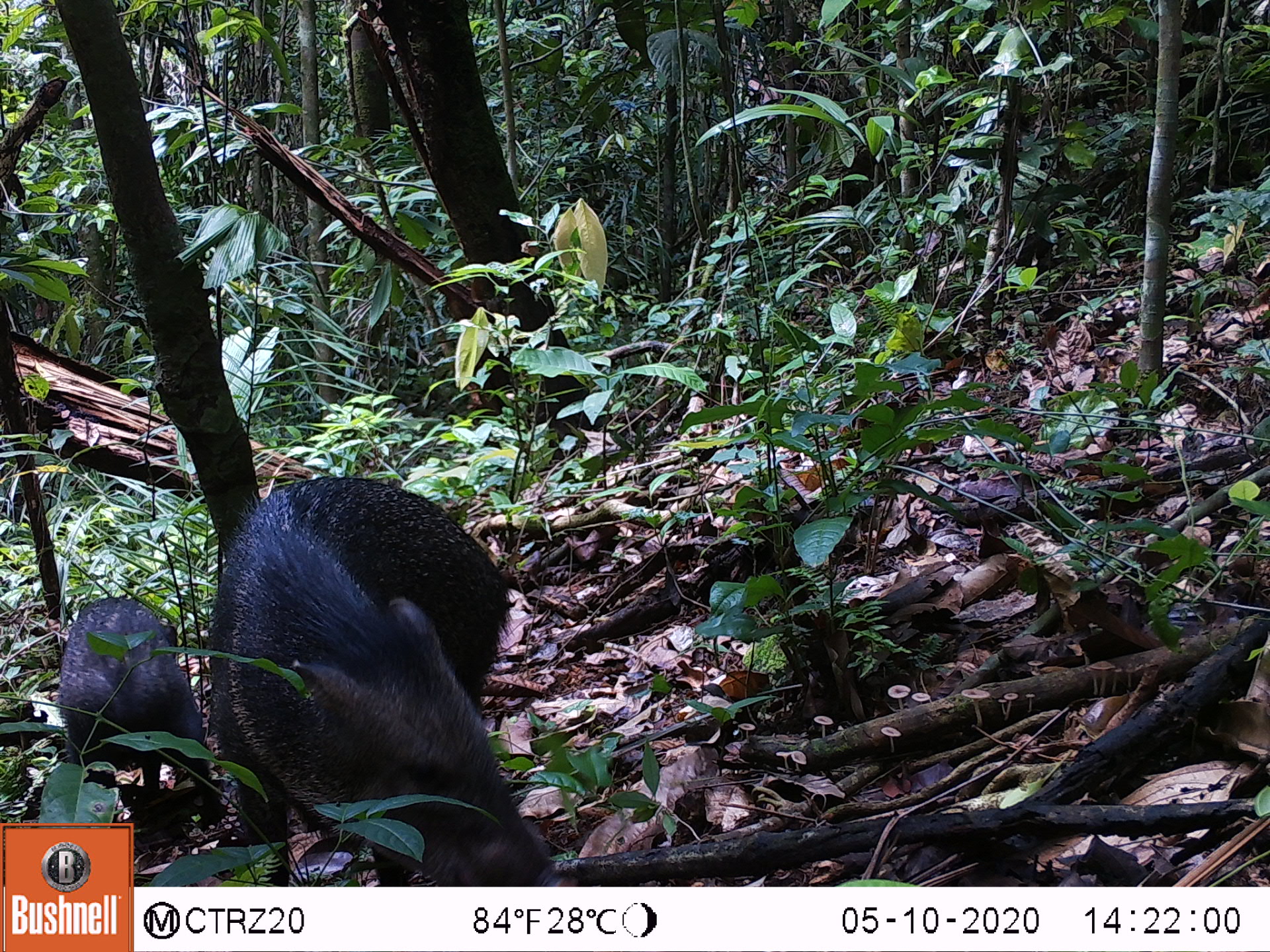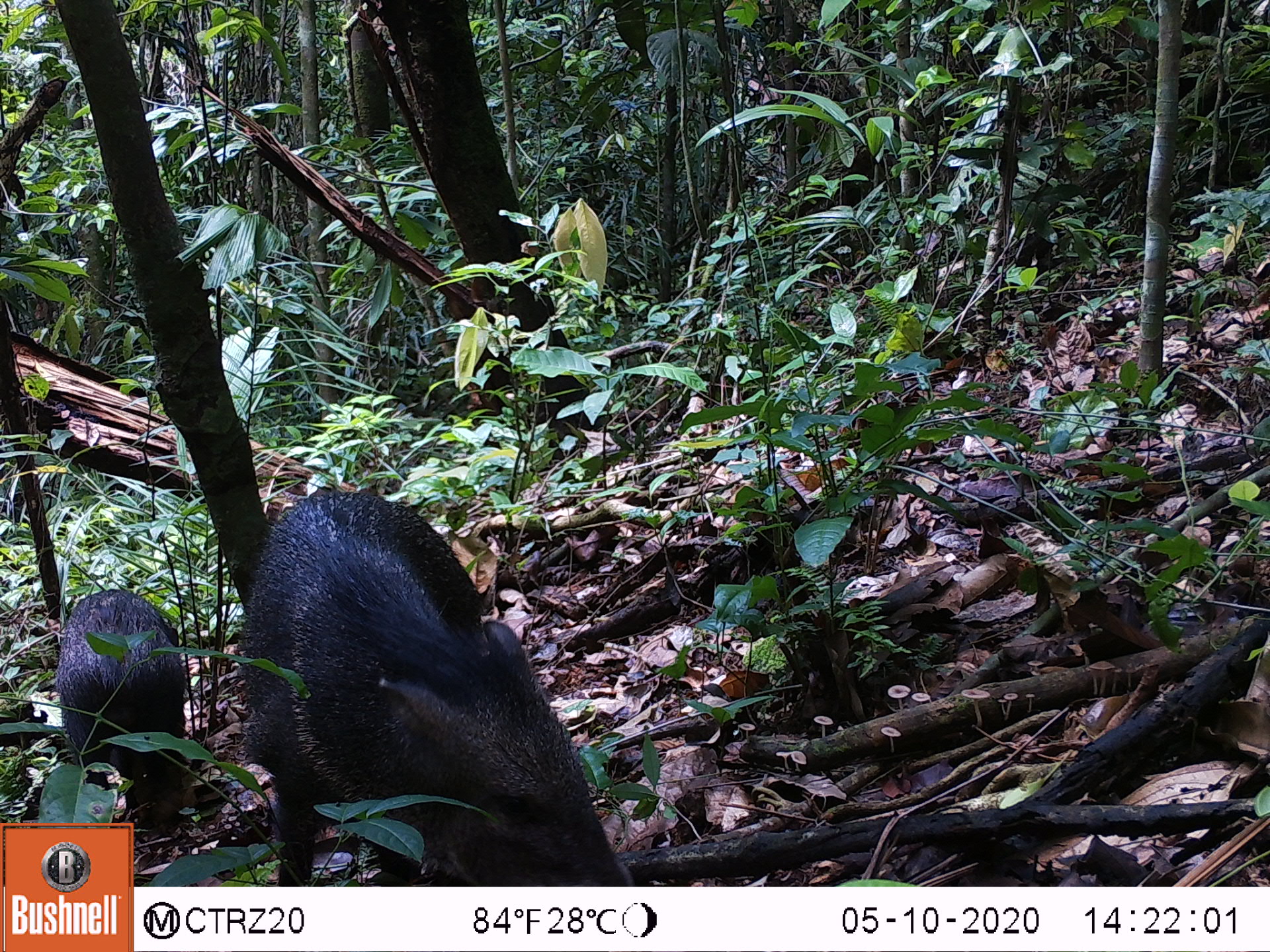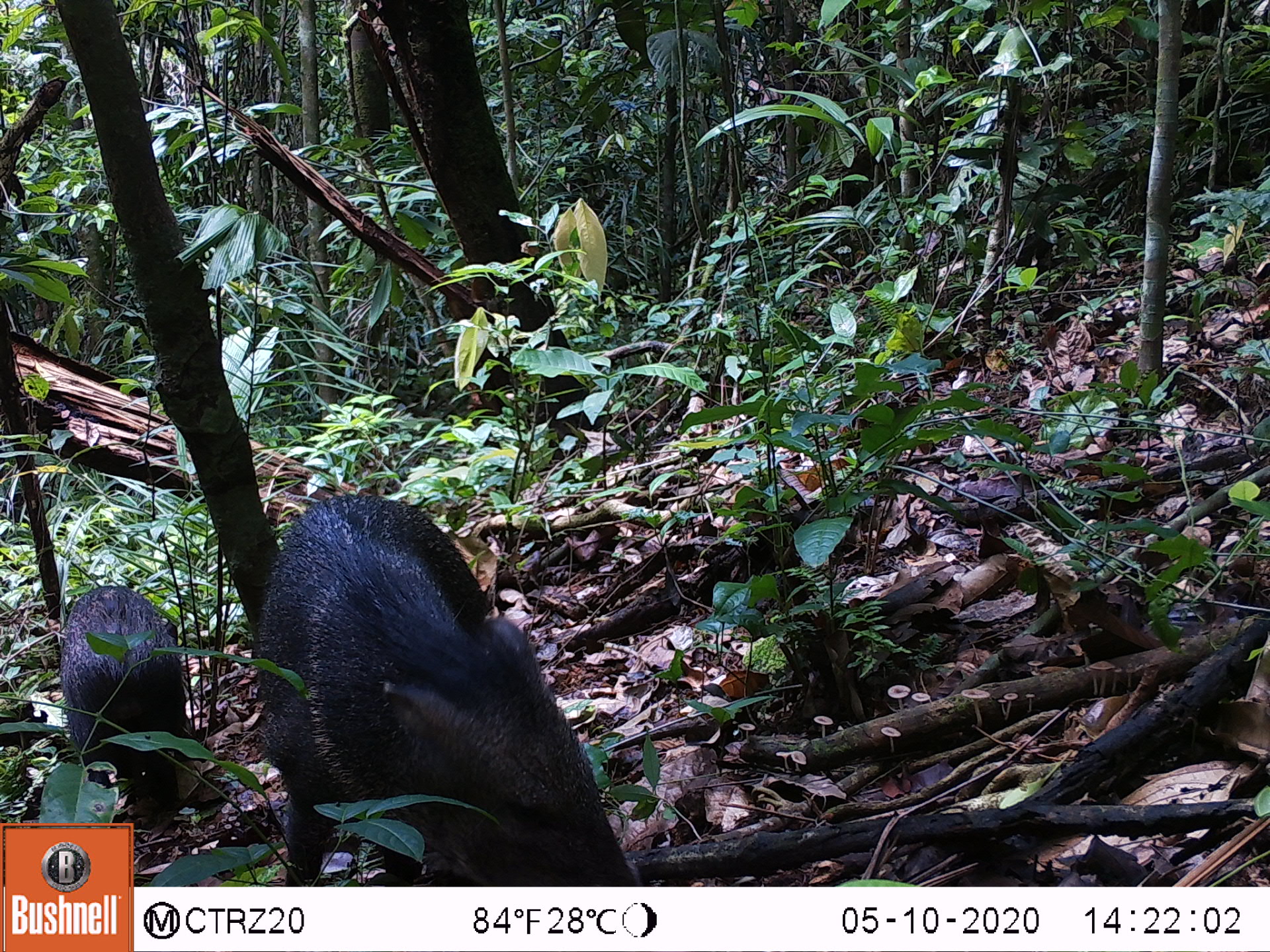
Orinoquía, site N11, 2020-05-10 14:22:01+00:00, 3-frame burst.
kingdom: Animalia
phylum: Chordata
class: Mammalia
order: Artiodactyla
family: Tayassuidae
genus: Pecari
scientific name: Pecari tajacu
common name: collared peccary